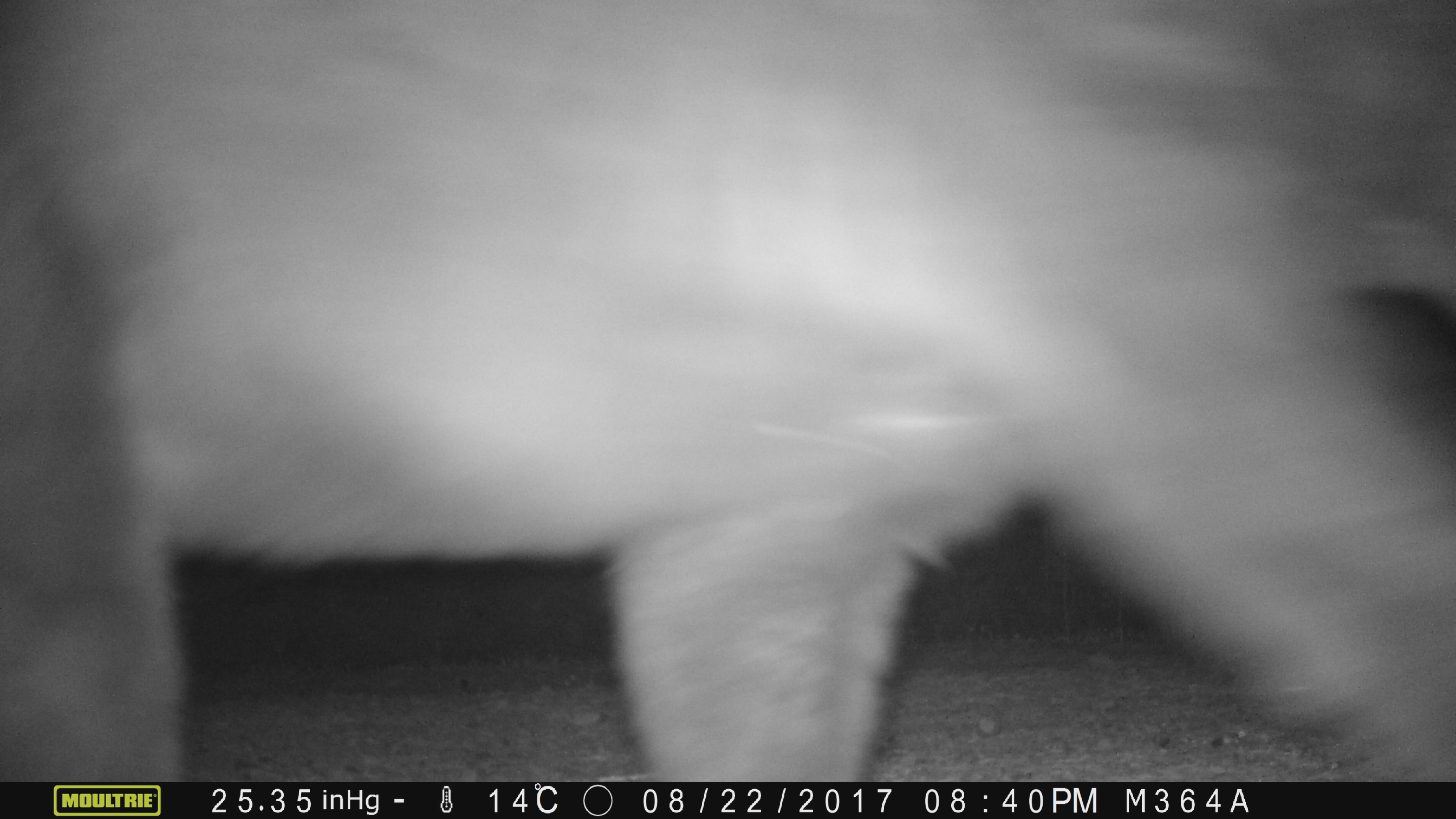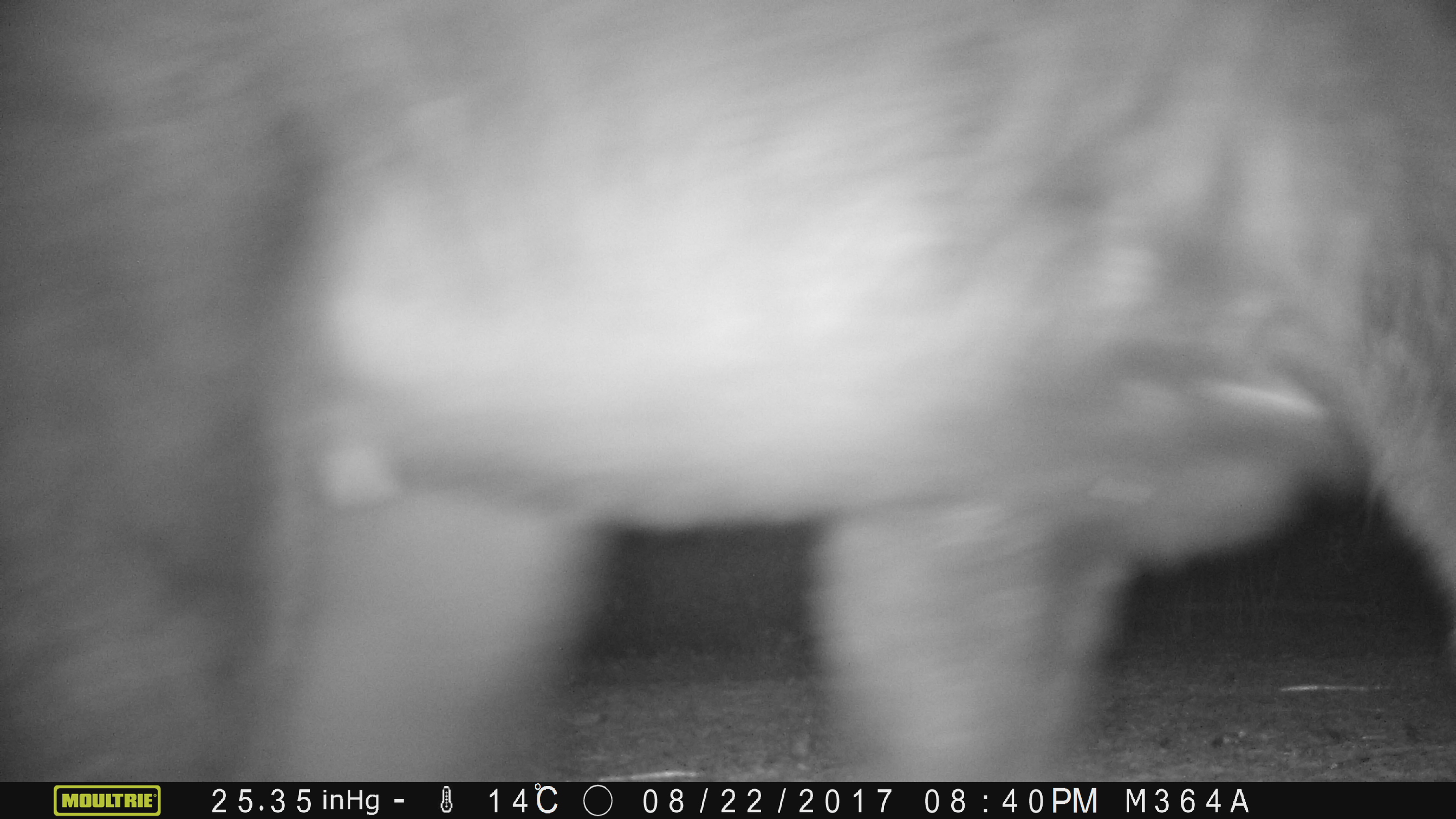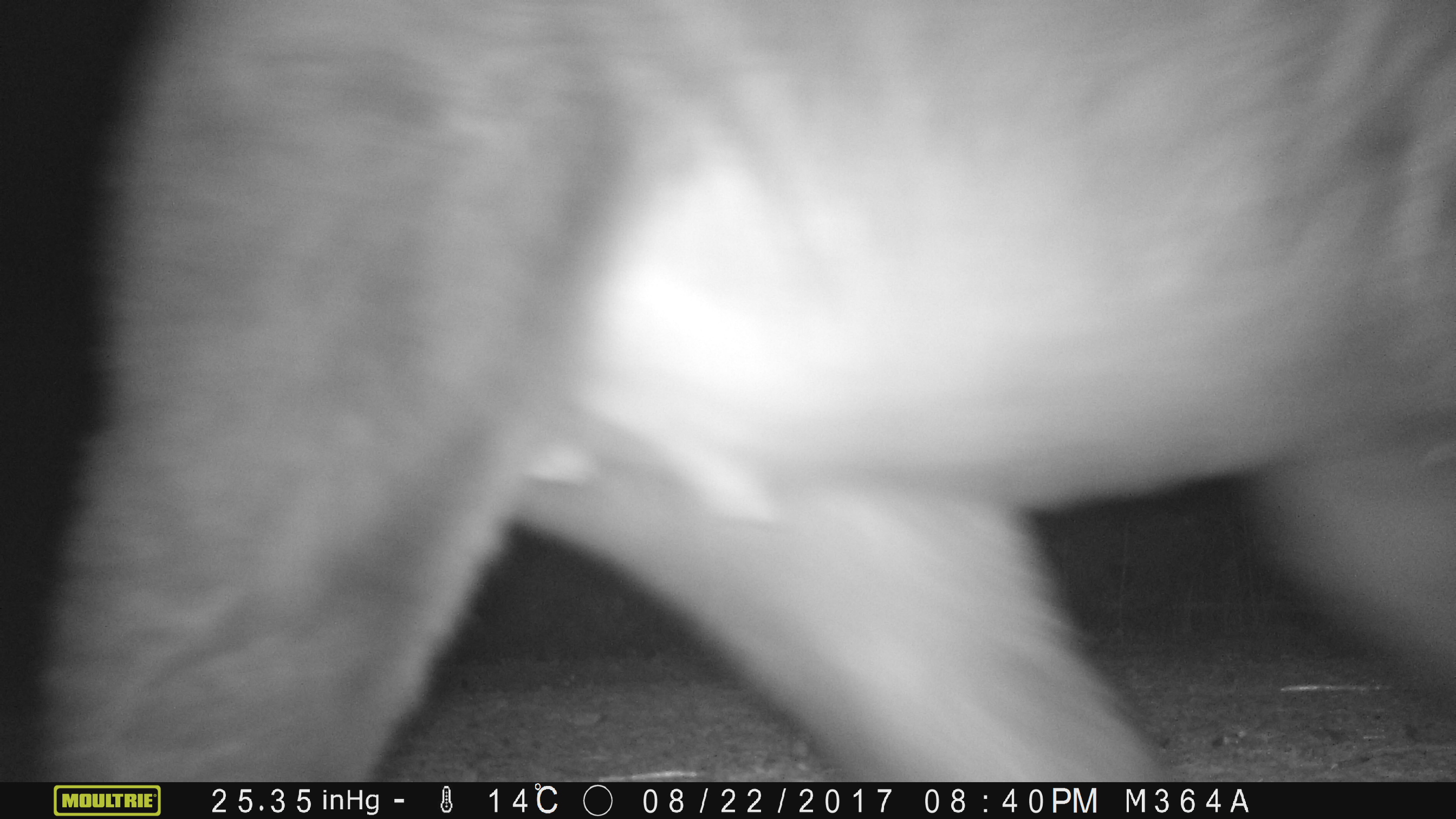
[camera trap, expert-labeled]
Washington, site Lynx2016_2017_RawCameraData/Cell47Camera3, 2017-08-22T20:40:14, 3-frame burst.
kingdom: Animalia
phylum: Chordata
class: Mammalia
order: Carnivora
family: Ursidae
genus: Ursus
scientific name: Ursus americanus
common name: american black bear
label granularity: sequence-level